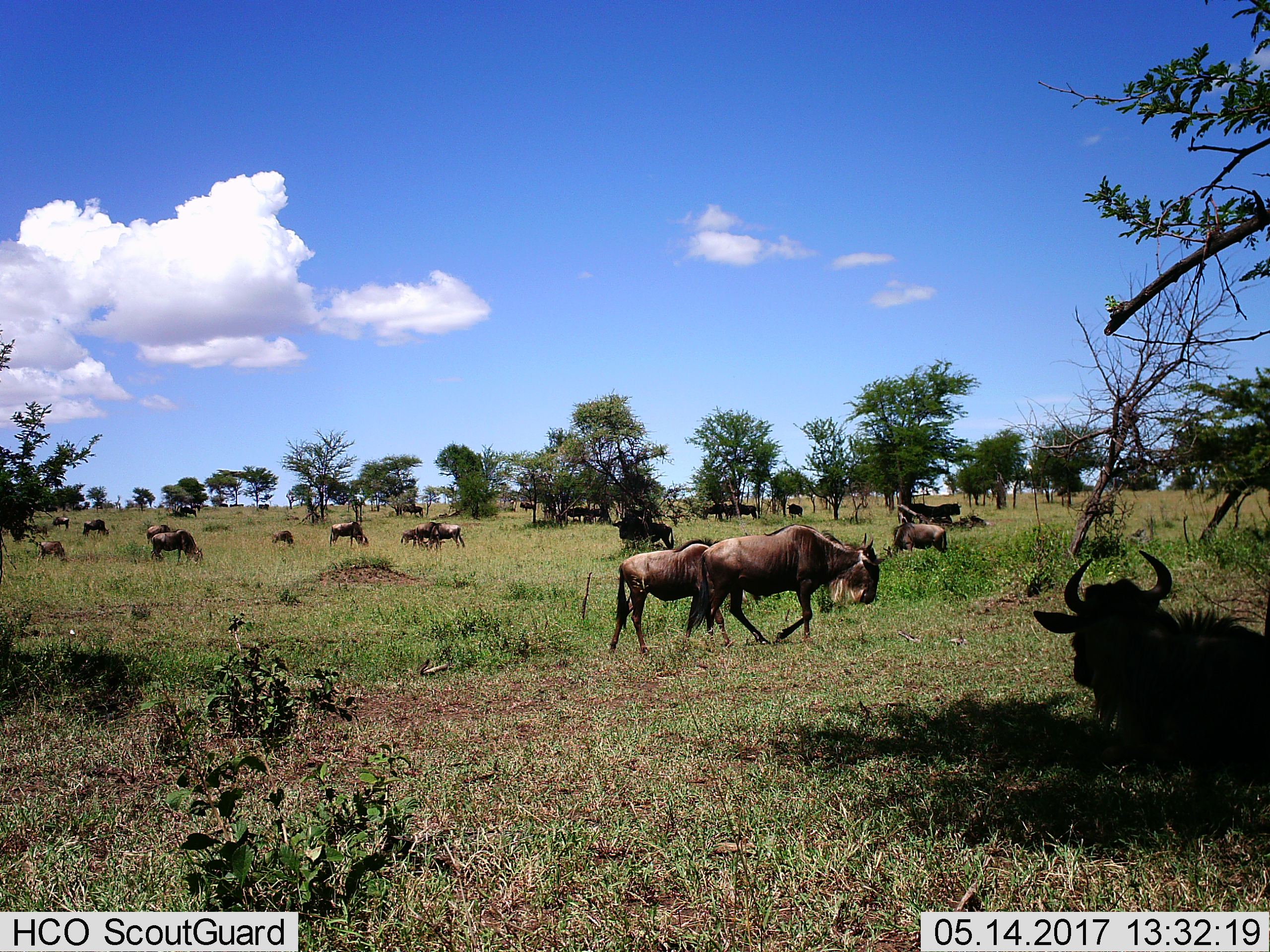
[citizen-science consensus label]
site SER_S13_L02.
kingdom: Animalia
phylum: Chordata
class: Mammalia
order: Artiodactyla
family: Bovidae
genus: Connochaetes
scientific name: Connochaetes taurinus taurinus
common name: blue wildebeest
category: wildebeestblue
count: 11-50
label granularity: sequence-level